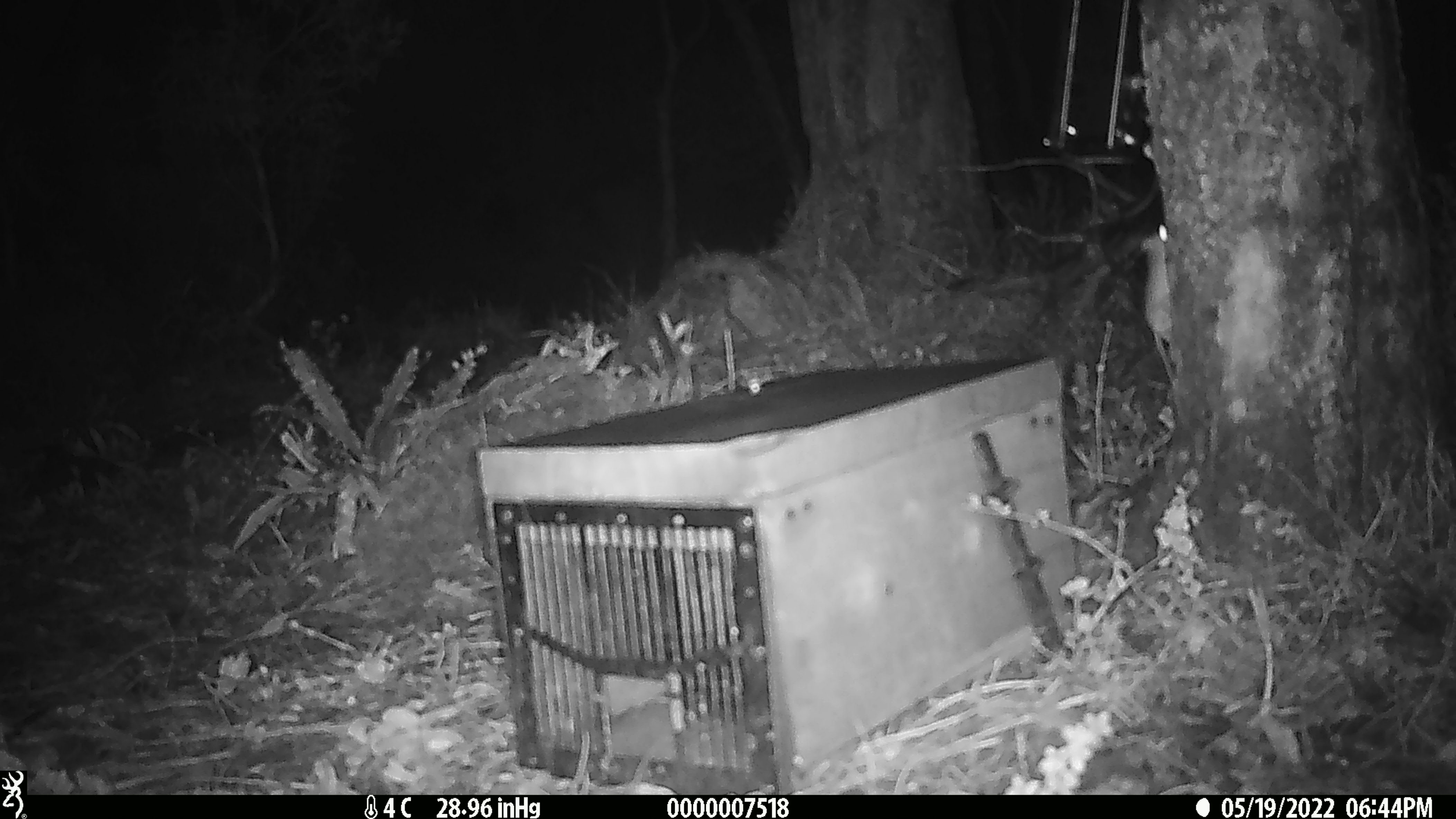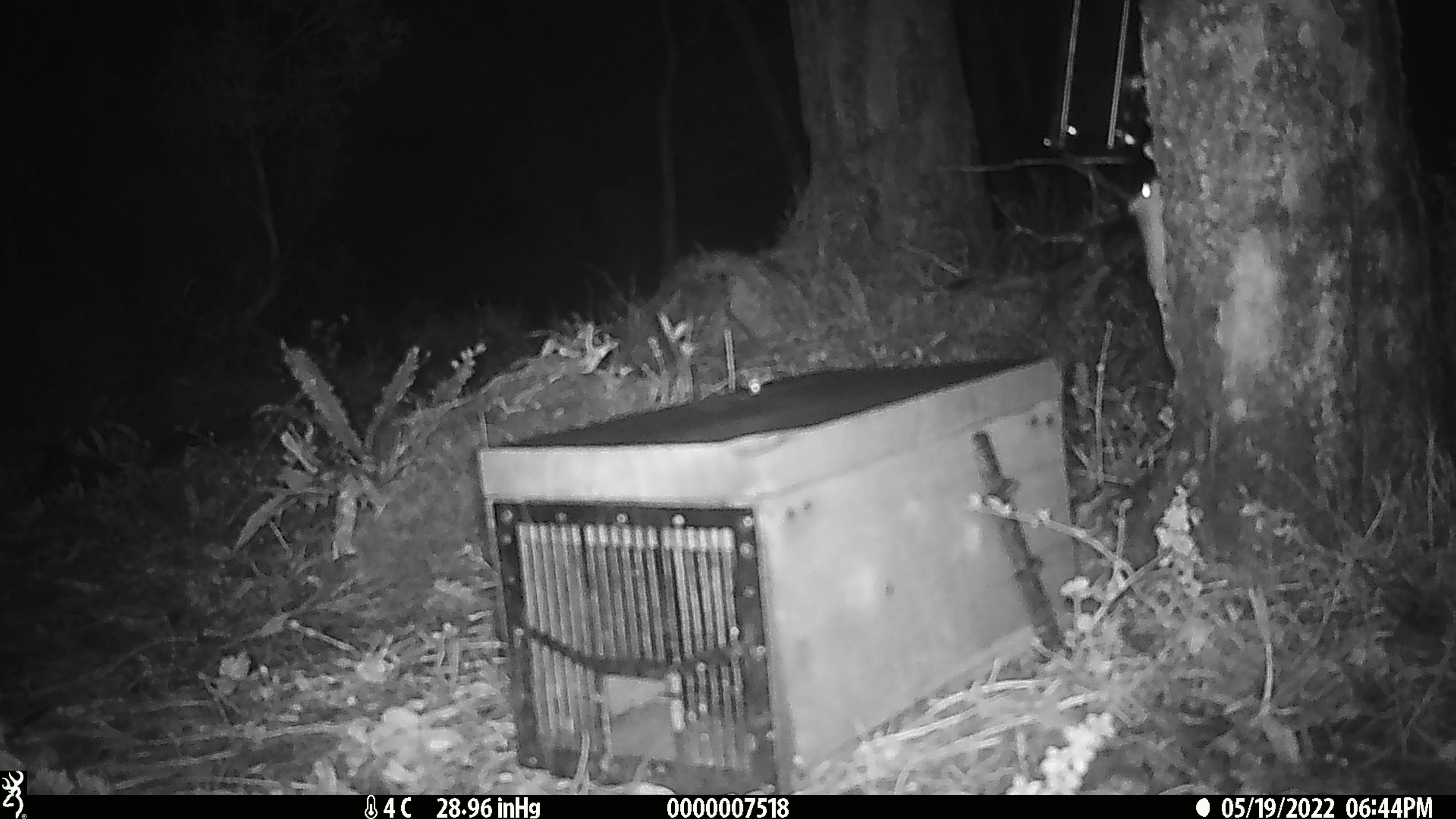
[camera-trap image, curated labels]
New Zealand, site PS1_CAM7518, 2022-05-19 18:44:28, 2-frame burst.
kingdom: Animalia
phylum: Chordata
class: Mammalia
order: Rodentia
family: Muridae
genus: Mus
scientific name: Mus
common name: mouse